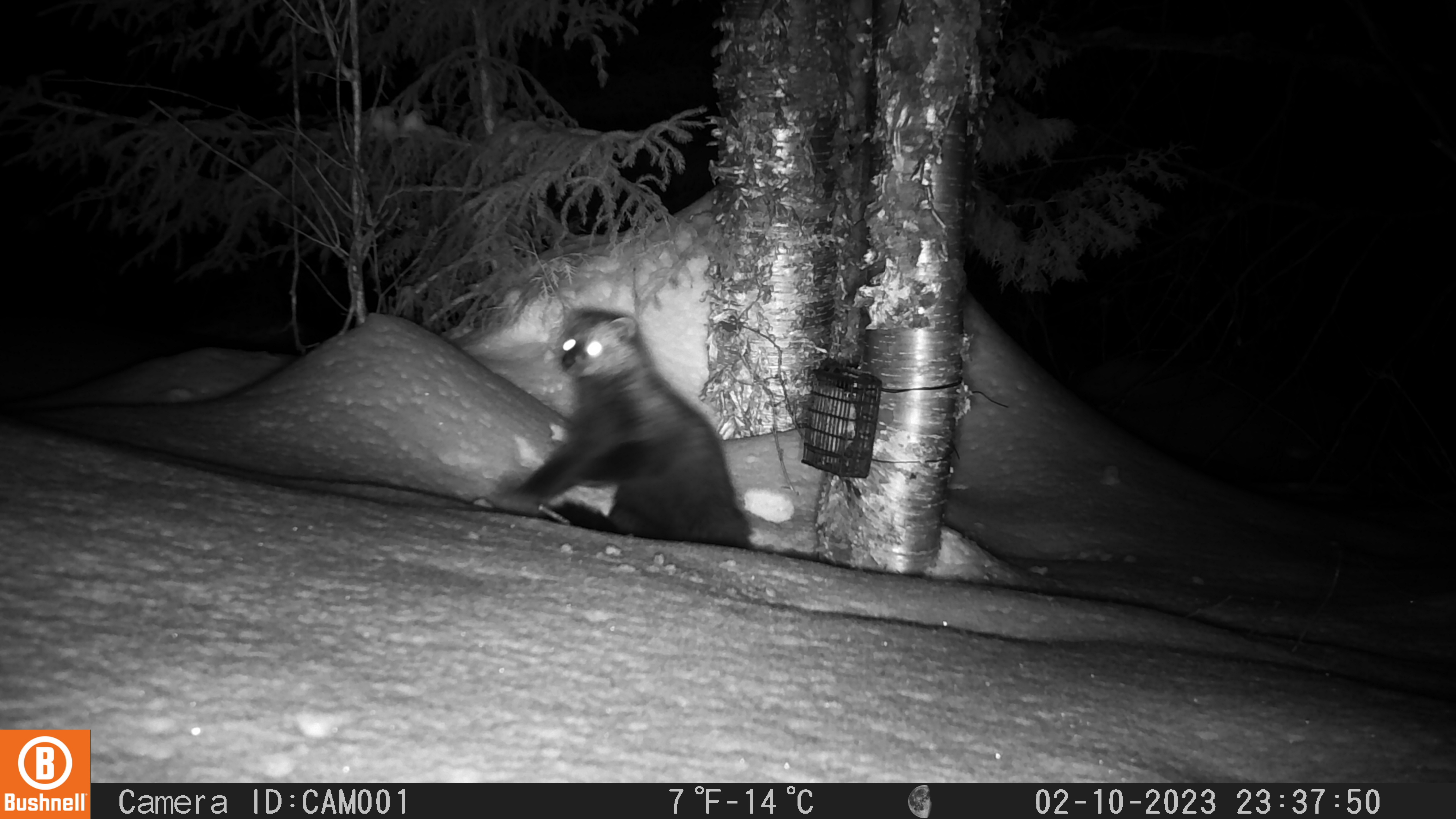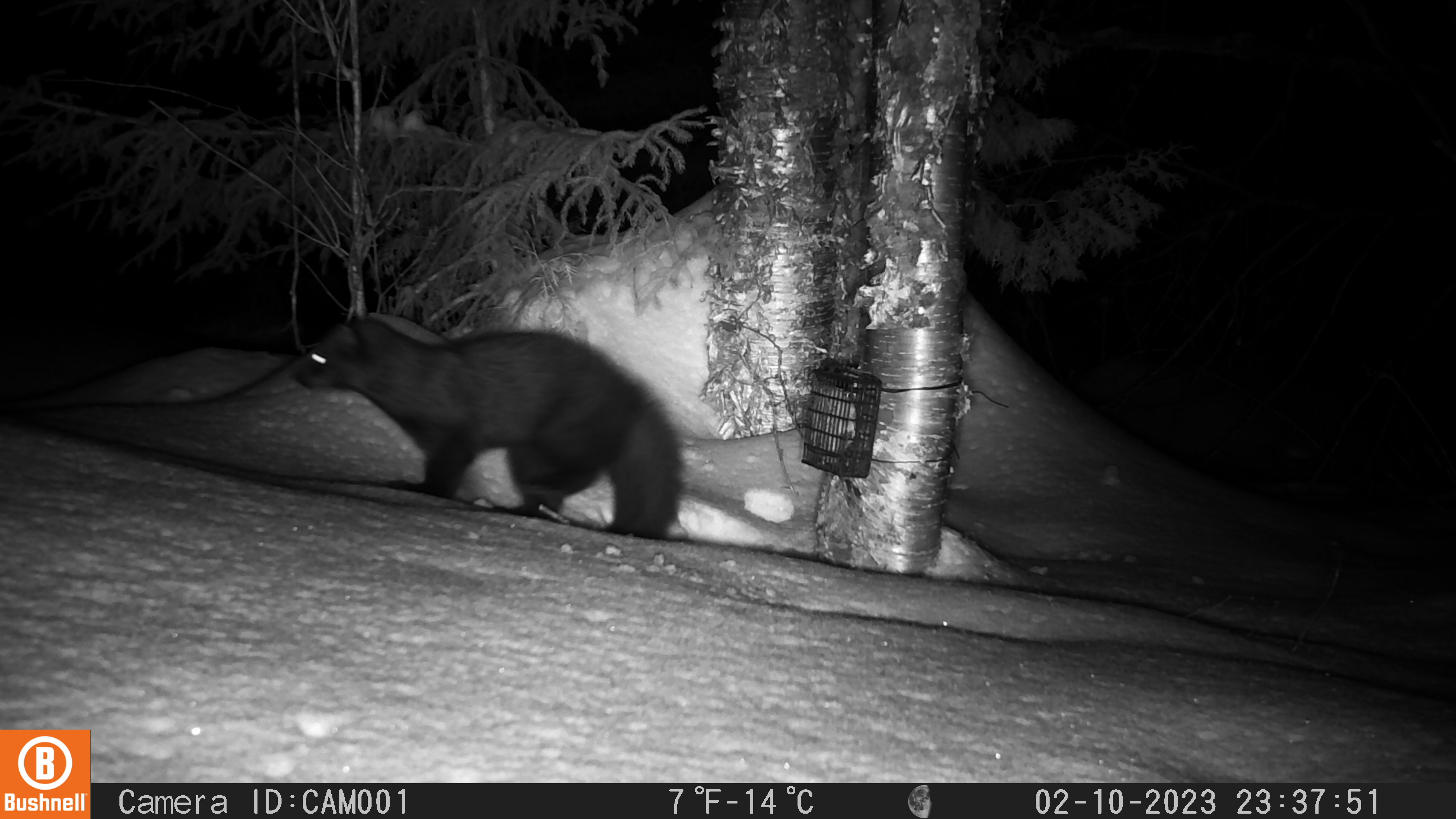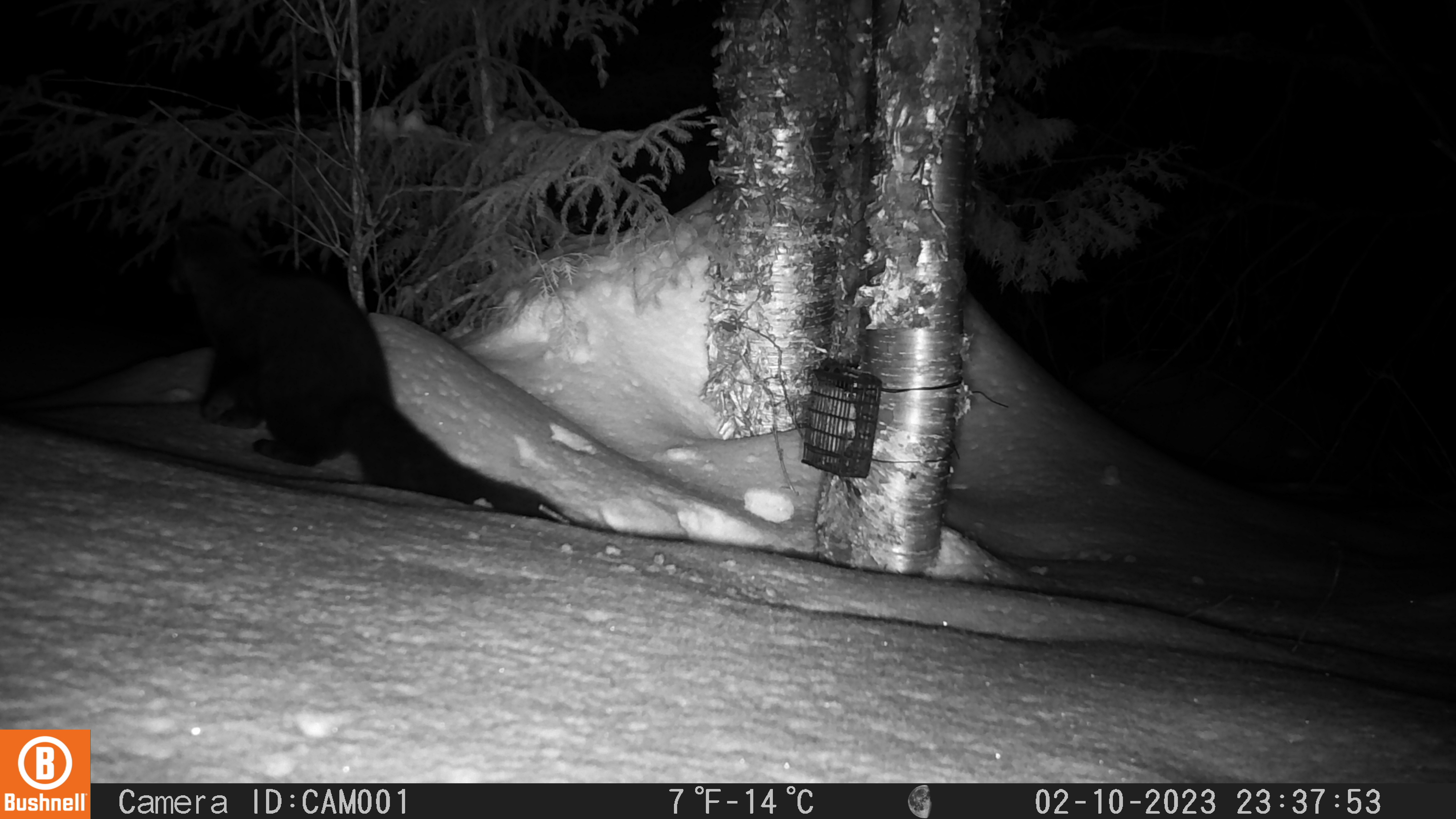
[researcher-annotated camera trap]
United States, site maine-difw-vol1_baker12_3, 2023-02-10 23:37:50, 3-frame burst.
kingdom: Animalia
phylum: Chordata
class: Mammalia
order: Carnivora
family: Mustelidae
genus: Pekania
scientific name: Pekania pennanti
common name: fisher